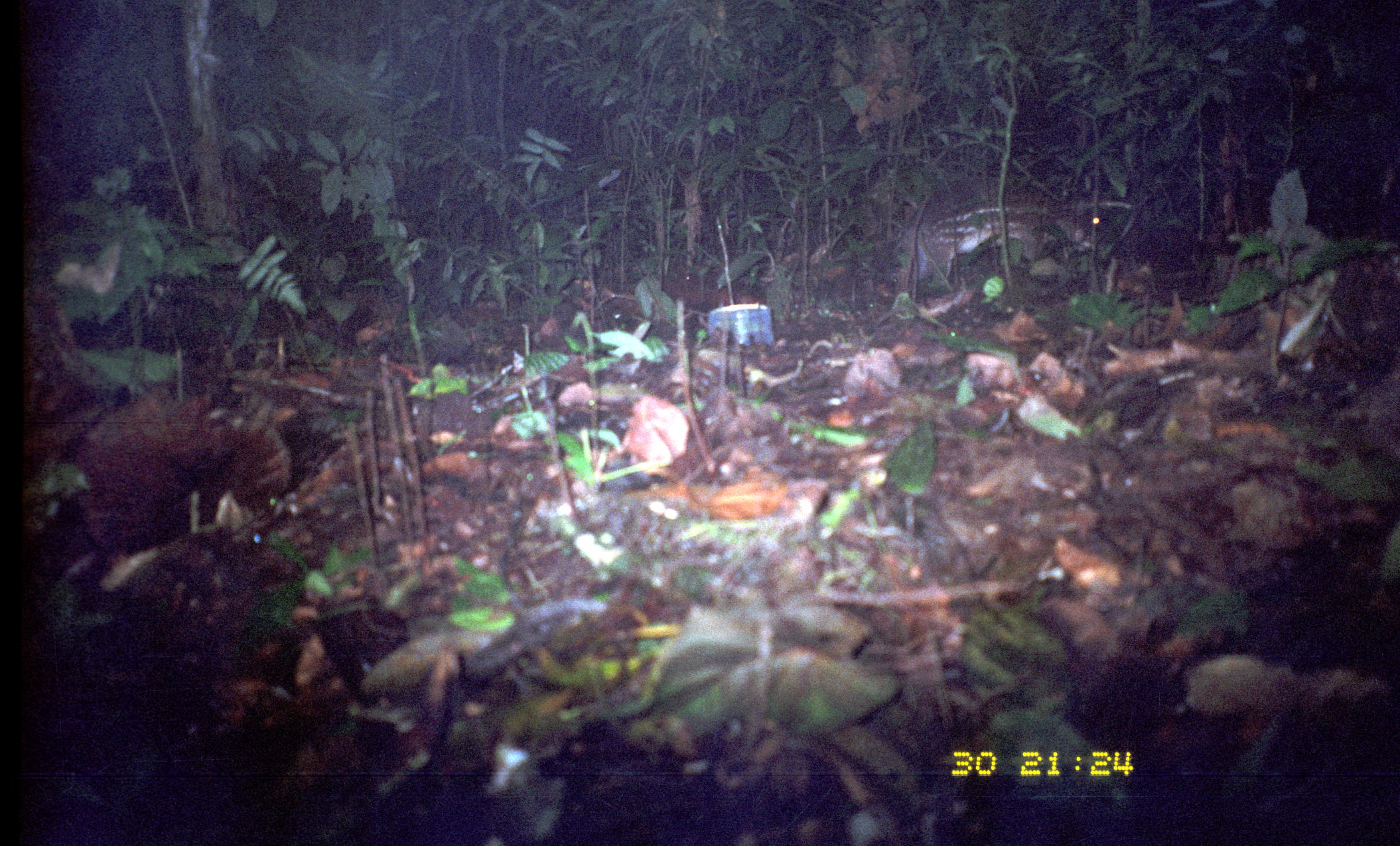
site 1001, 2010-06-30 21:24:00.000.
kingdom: Animalia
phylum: Chordata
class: Mammalia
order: Rodentia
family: Cuniculidae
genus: Cuniculus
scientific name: Cuniculus paca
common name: spotted paca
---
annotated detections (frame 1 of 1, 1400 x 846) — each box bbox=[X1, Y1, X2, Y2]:
cuniculus paca: bbox=[896, 197, 1128, 301]